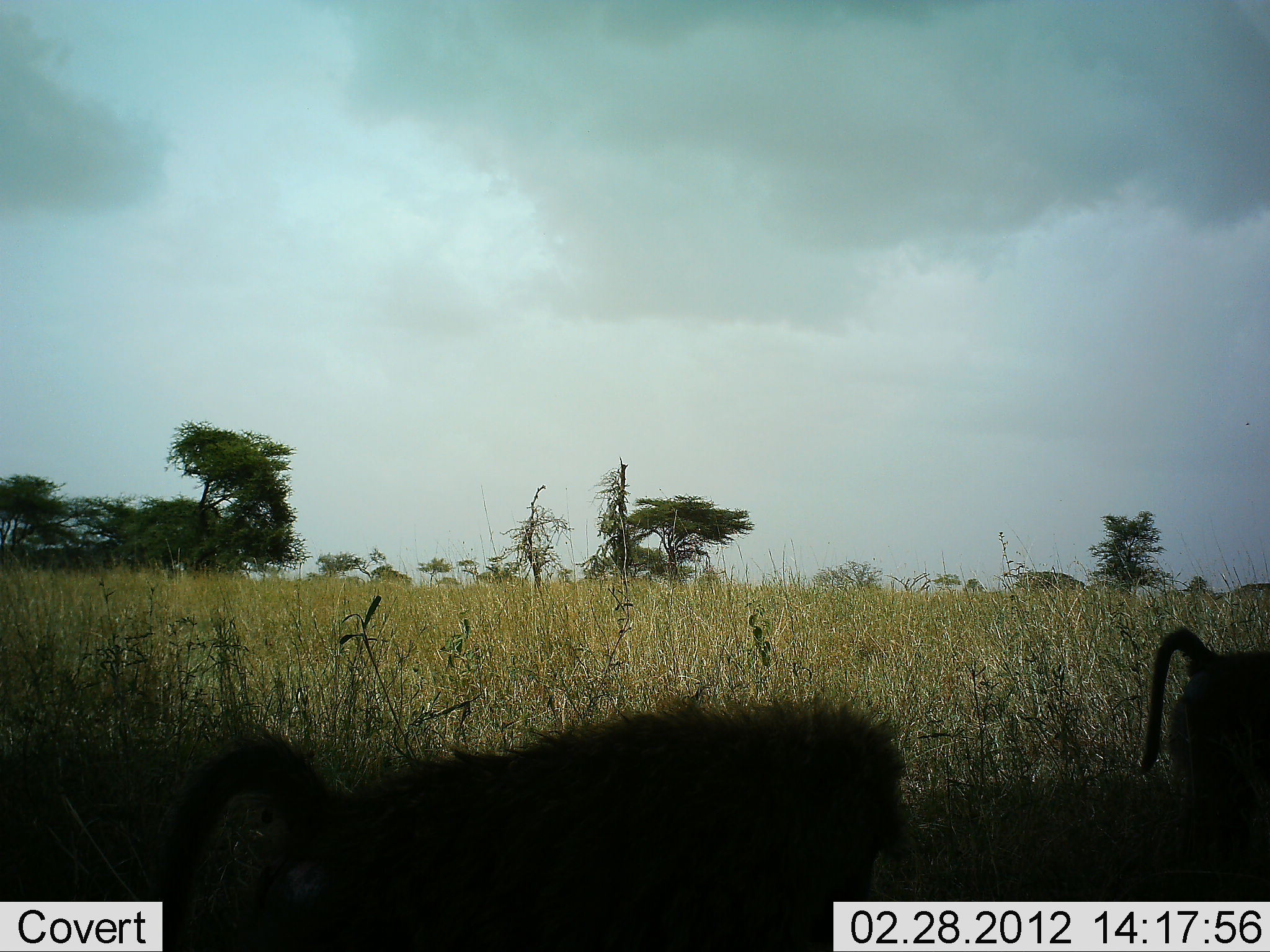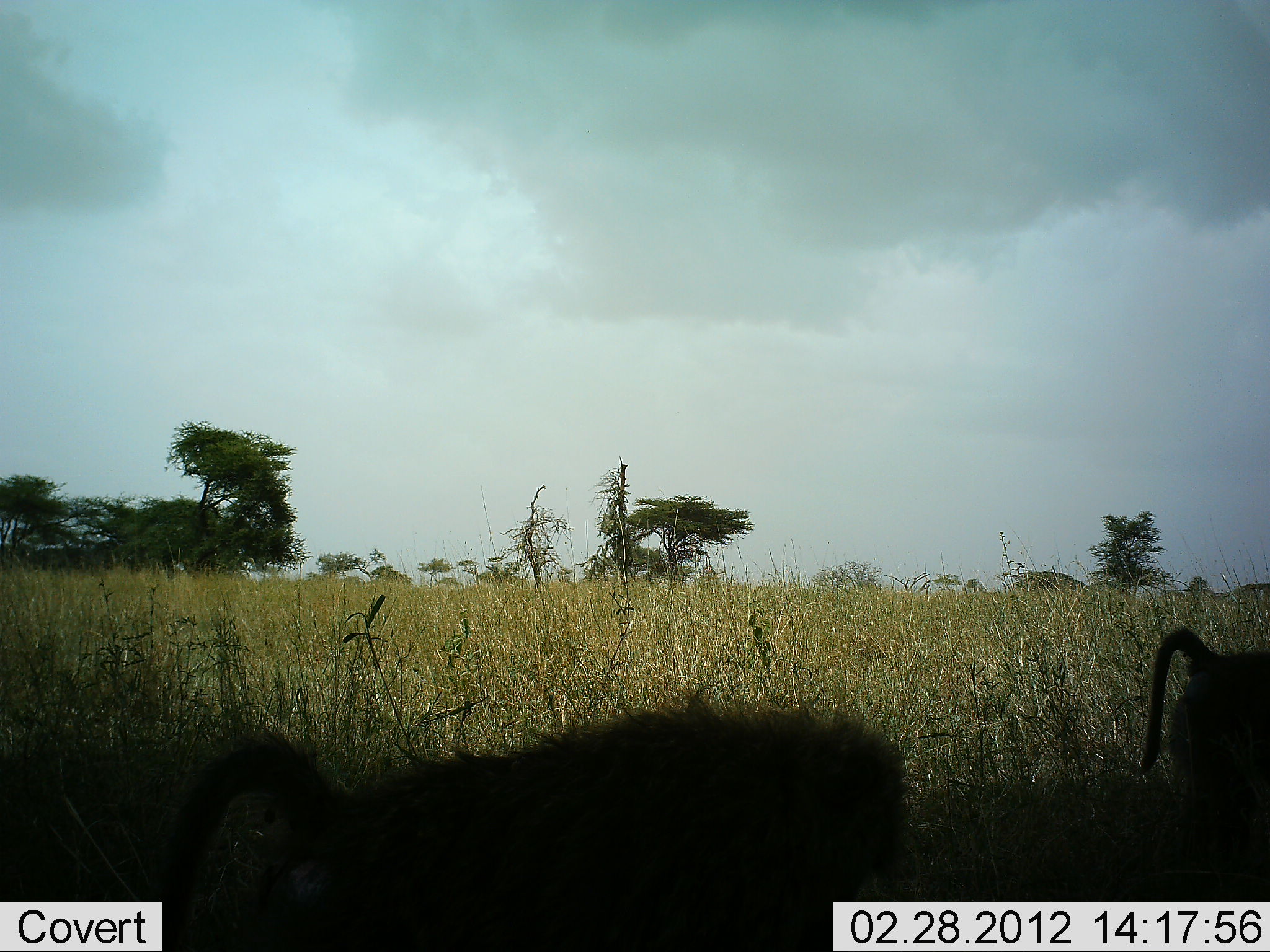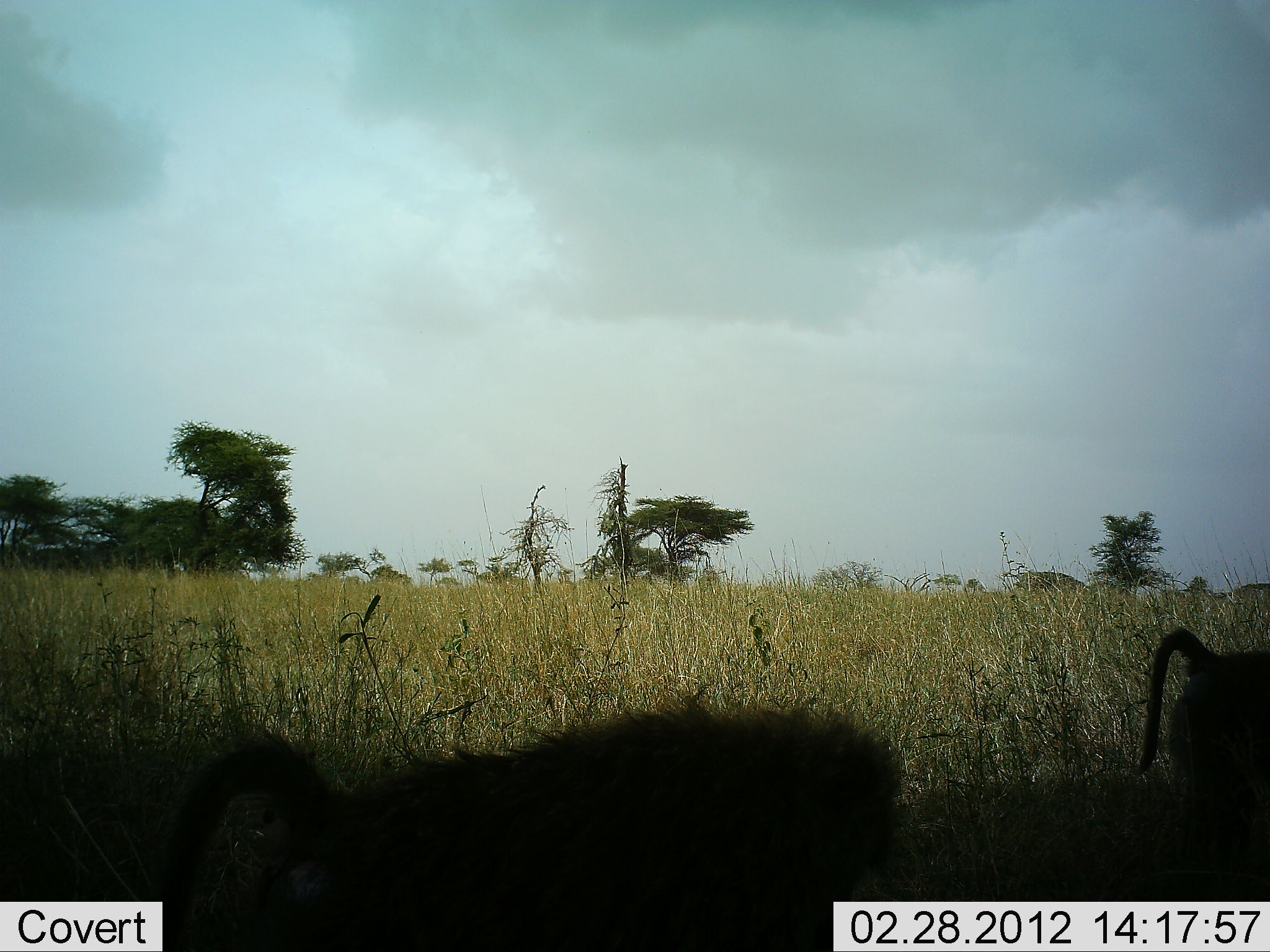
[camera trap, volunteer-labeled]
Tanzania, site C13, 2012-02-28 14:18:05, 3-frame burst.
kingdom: Animalia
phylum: Chordata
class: Mammalia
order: Primates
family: Cercopithecidae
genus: Papio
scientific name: Papio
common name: baboon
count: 2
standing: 48%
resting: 9%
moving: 17%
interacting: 4%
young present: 0%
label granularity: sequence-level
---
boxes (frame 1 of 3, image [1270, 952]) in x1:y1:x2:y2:
animal: 150:688:918:952; 1135:624:1270:885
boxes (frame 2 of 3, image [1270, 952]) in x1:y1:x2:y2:
animal: 162:690:919:952; 1136:628:1270:900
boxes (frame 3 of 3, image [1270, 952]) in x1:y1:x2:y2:
animal: 154:701:915:950; 1136:626:1270:900